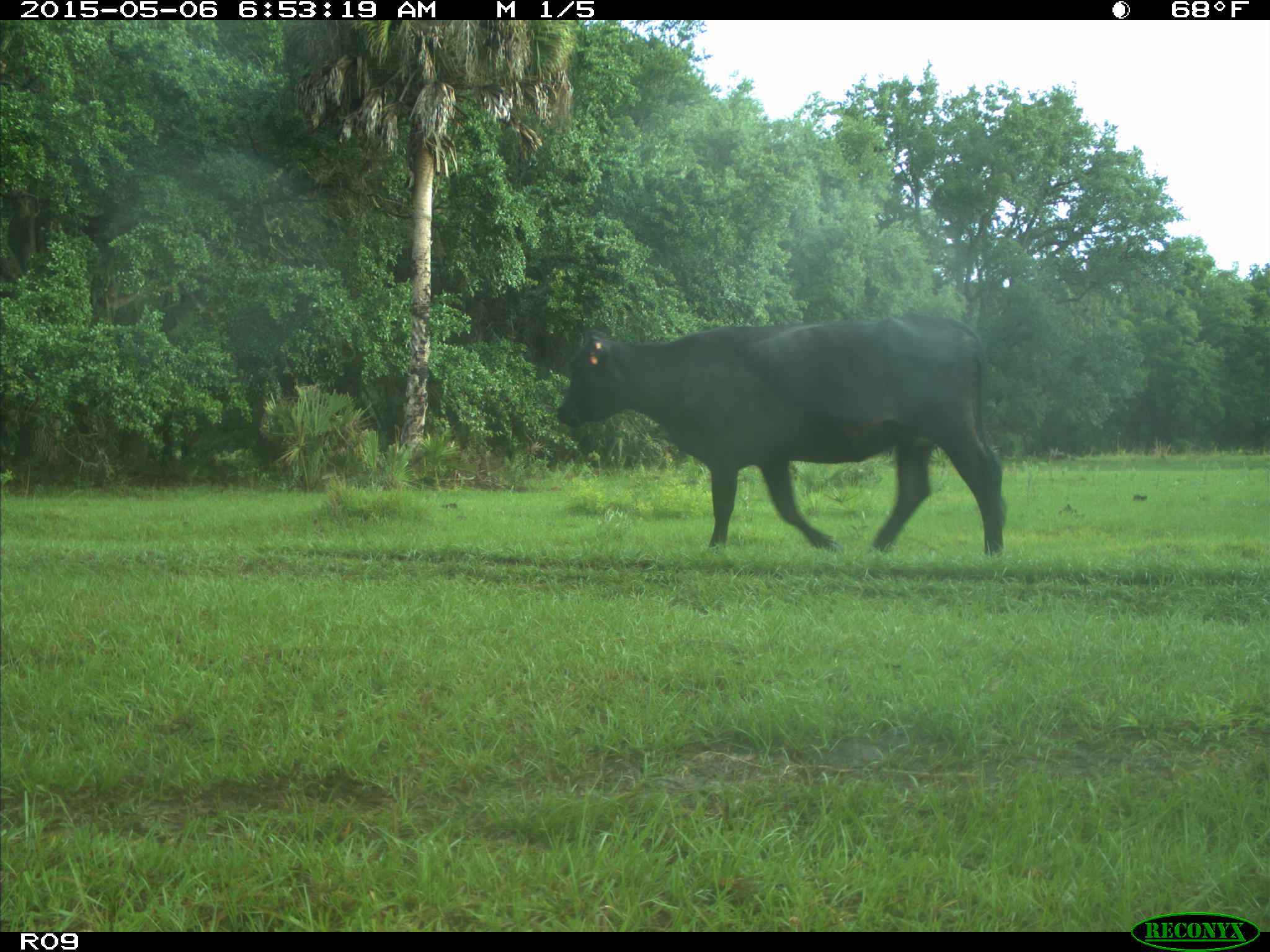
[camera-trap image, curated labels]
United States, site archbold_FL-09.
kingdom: Animalia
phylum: Chordata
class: Mammalia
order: Artiodactyla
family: Bovidae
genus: Bos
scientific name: Bos taurus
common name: domestic cow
Bos taurus (domestic cow).